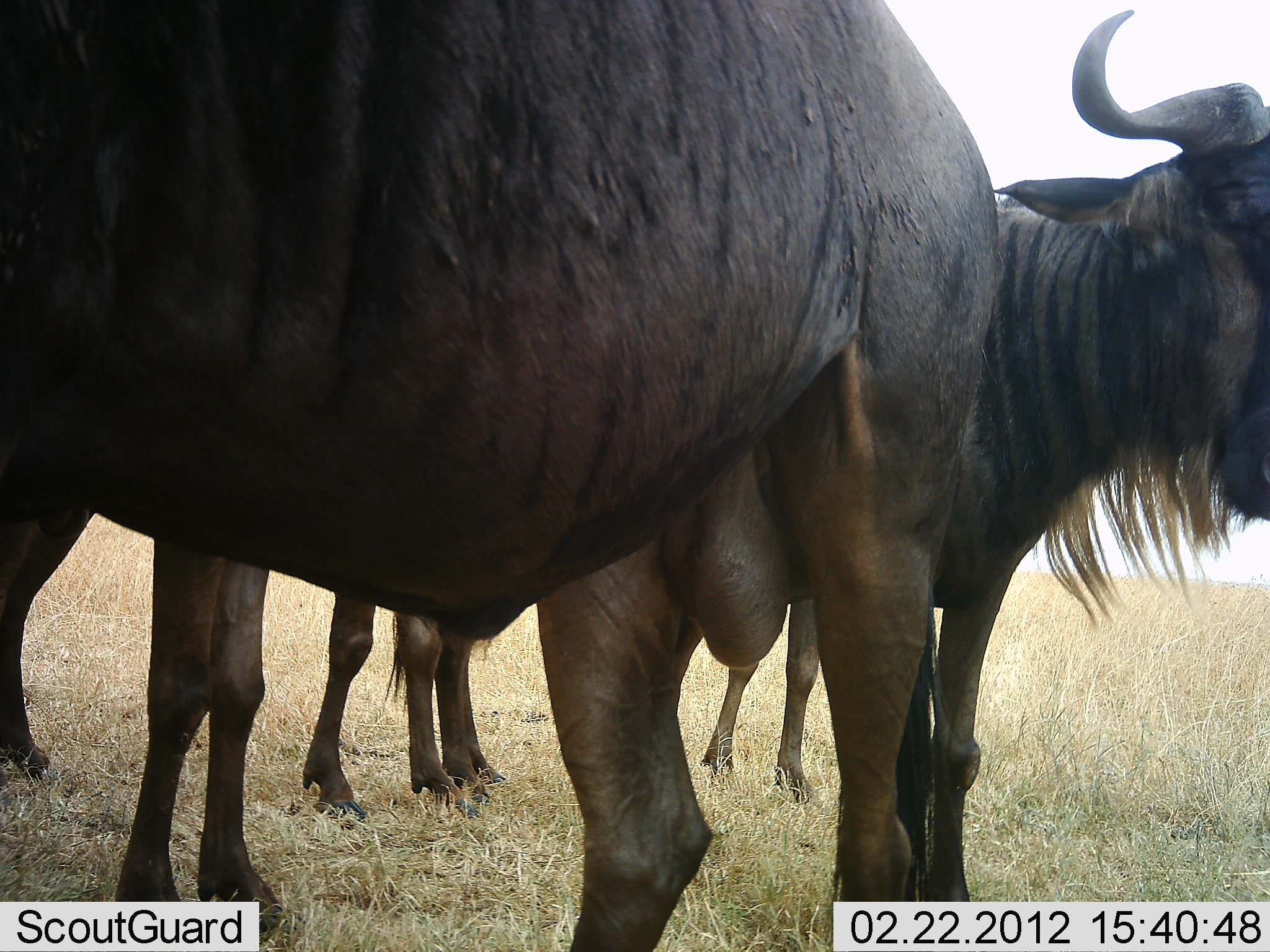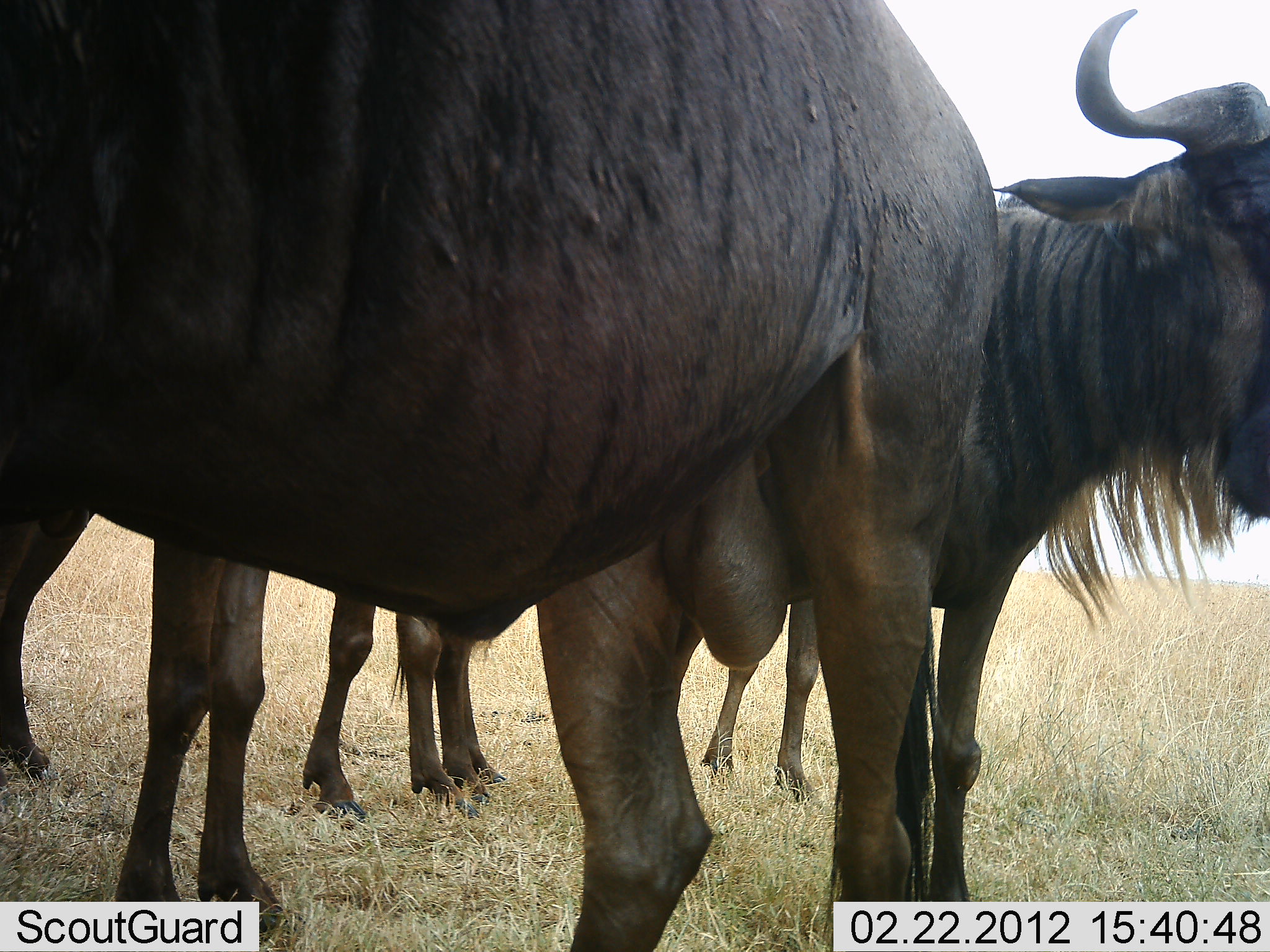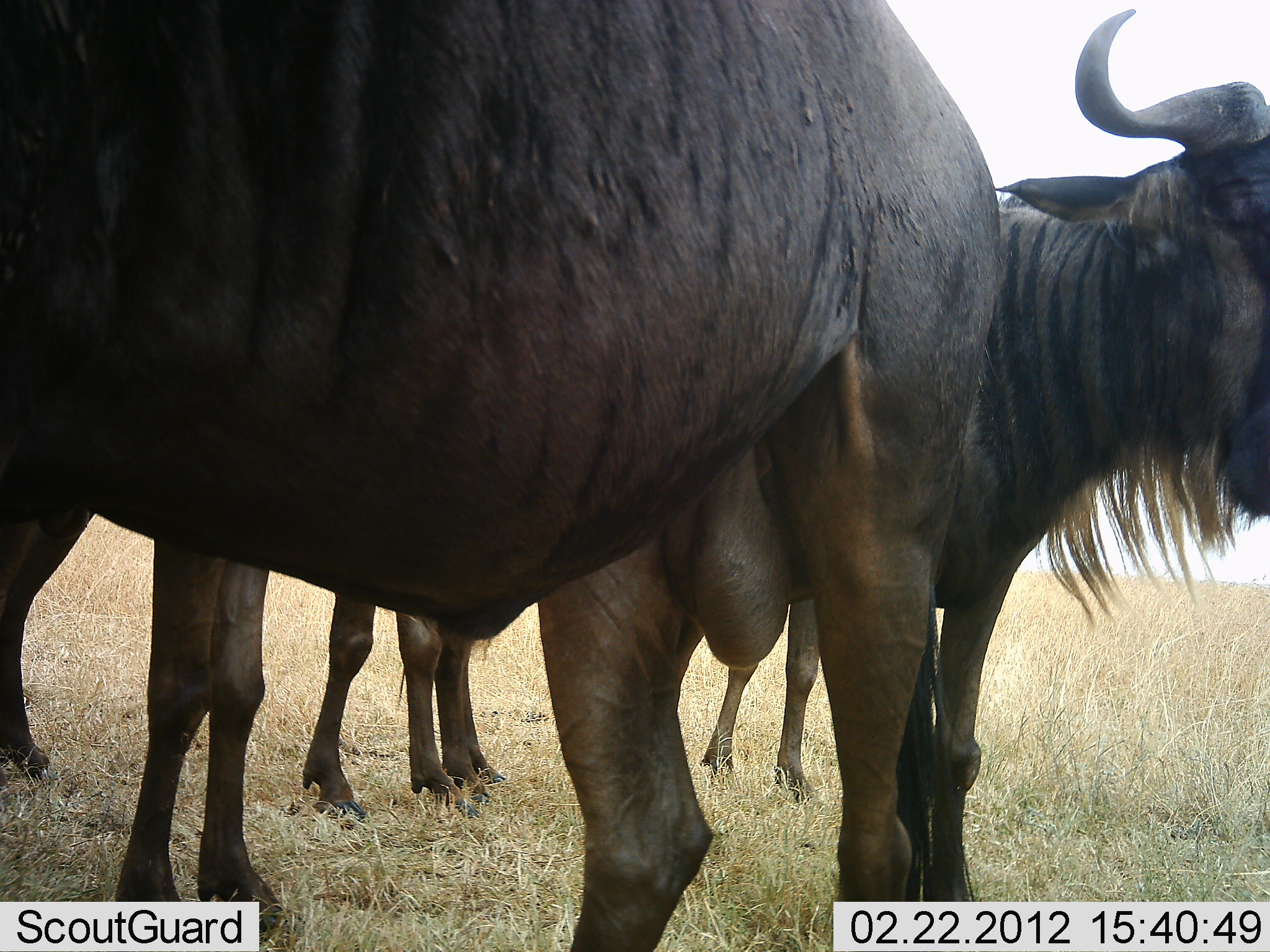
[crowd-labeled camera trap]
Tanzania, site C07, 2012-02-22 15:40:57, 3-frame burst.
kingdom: Animalia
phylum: Chordata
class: Mammalia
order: Artiodactyla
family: Bovidae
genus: Connochaetes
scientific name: Connochaetes taurinus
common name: blue wildebeest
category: wildebeest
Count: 4.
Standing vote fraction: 89%.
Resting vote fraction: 11%.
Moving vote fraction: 4%.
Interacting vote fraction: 7%.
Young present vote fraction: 0%.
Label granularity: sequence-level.